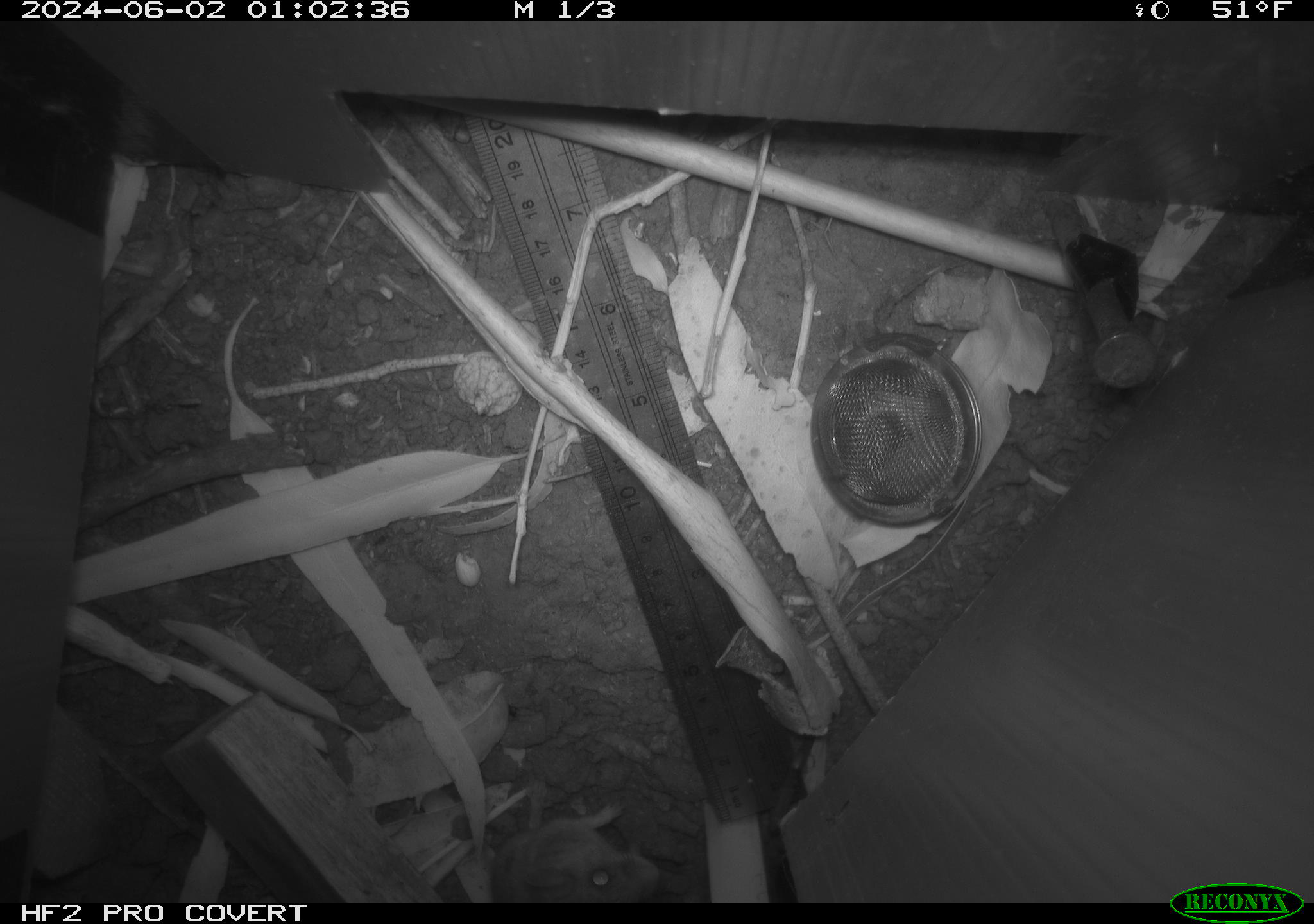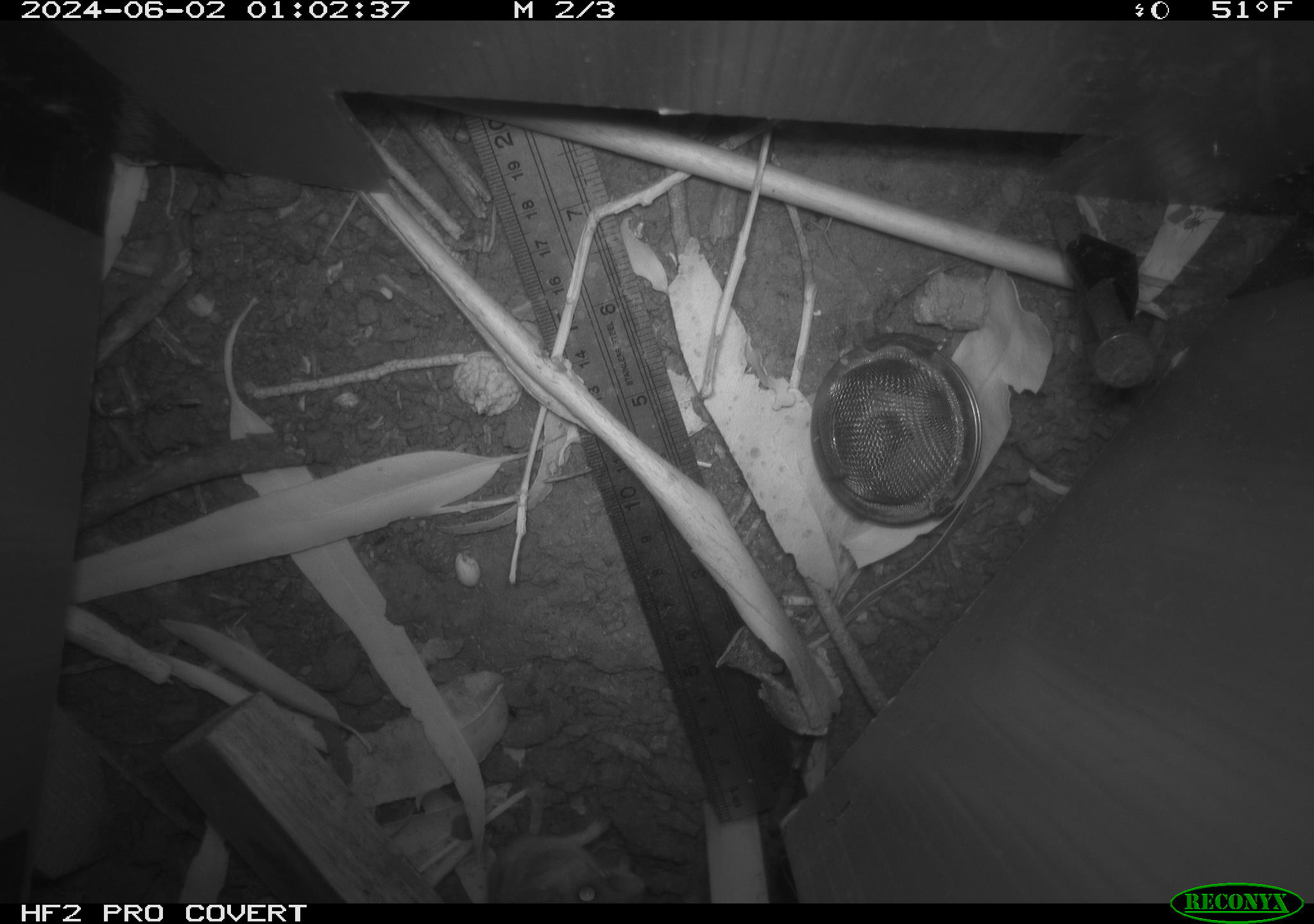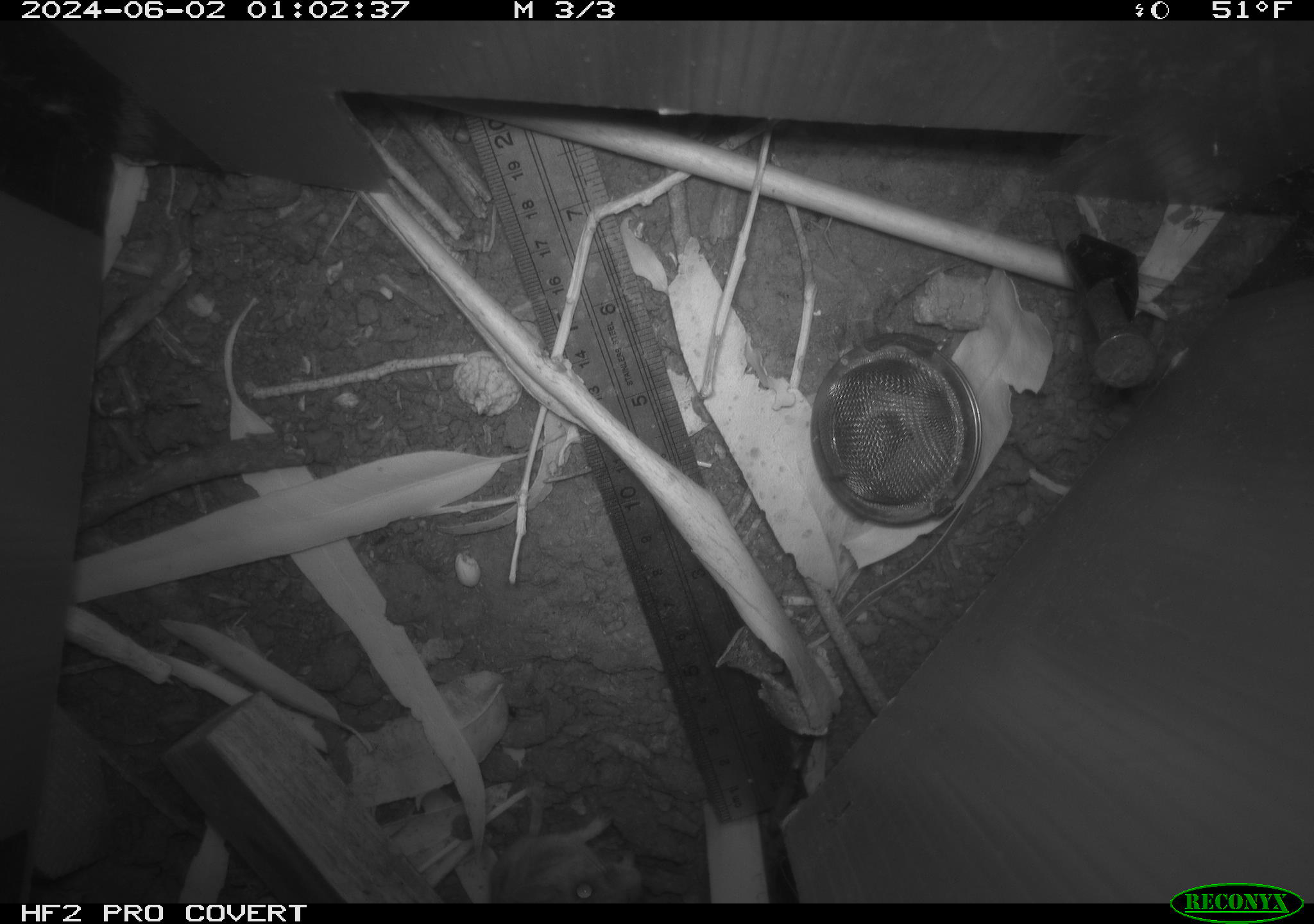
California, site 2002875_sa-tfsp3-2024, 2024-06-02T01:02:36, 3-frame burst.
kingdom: Animalia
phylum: Chordata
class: Mammalia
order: Rodentia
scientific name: Rodentia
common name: mouse species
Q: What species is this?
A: Mouse species (Rodentia).